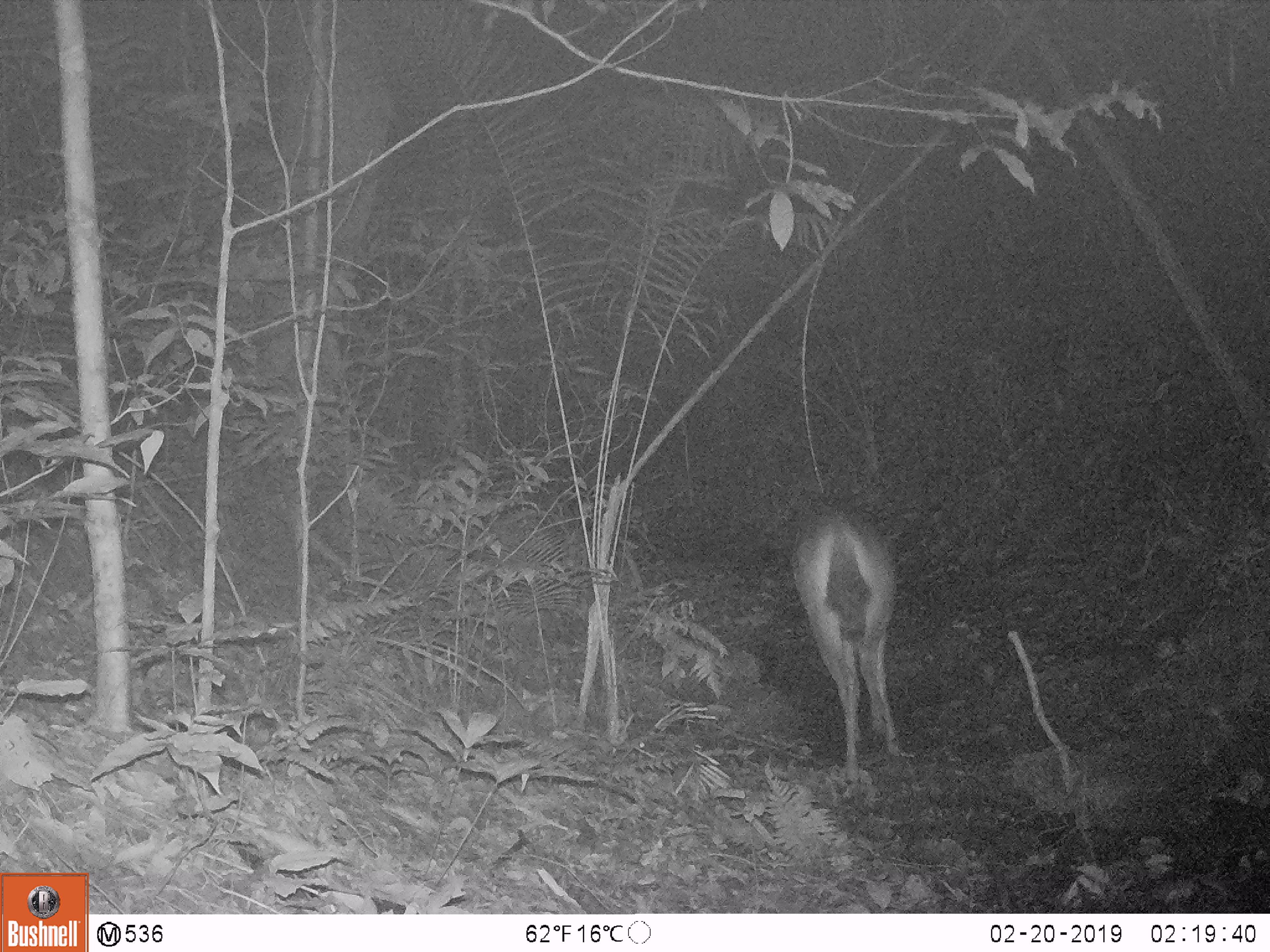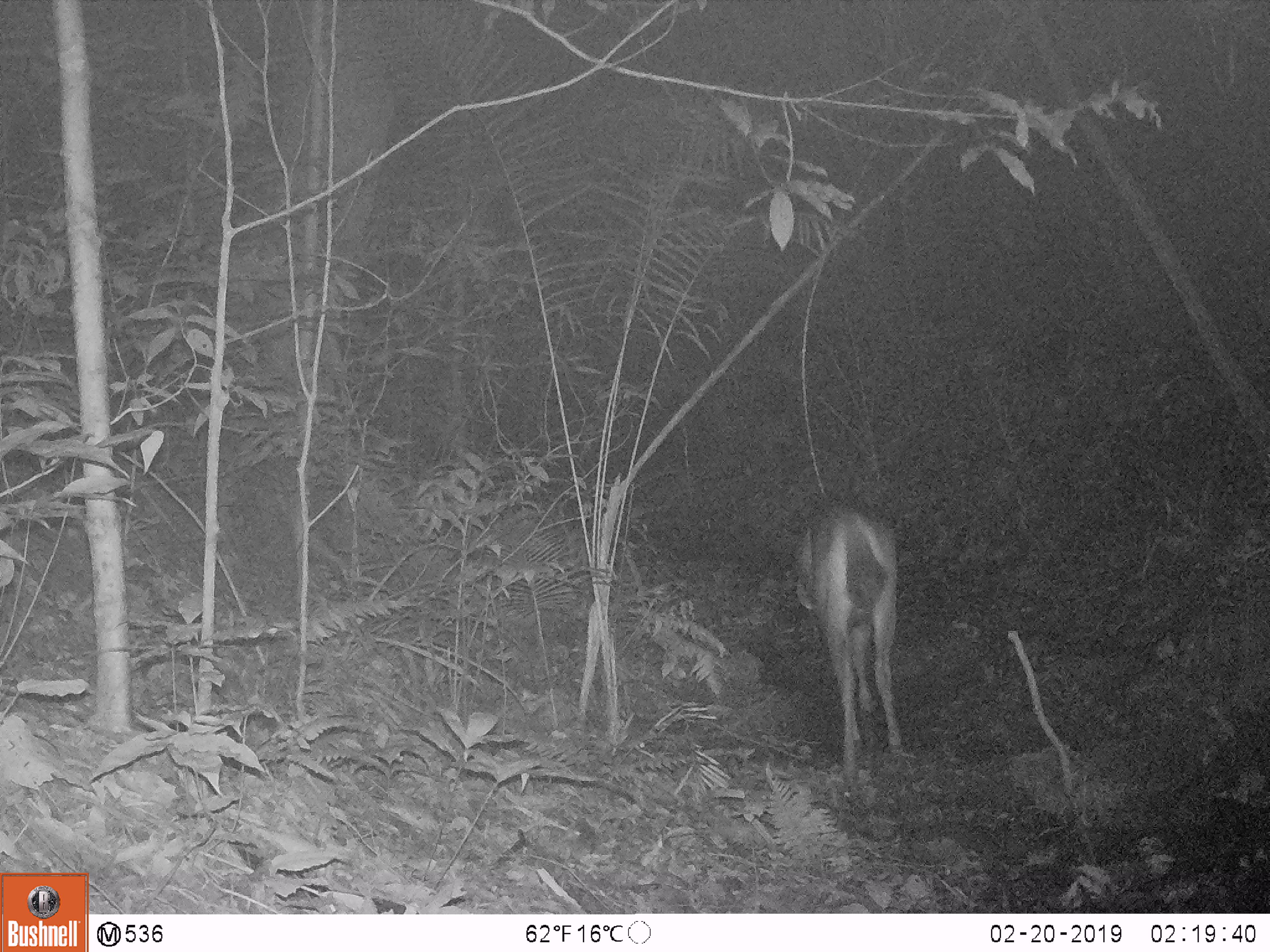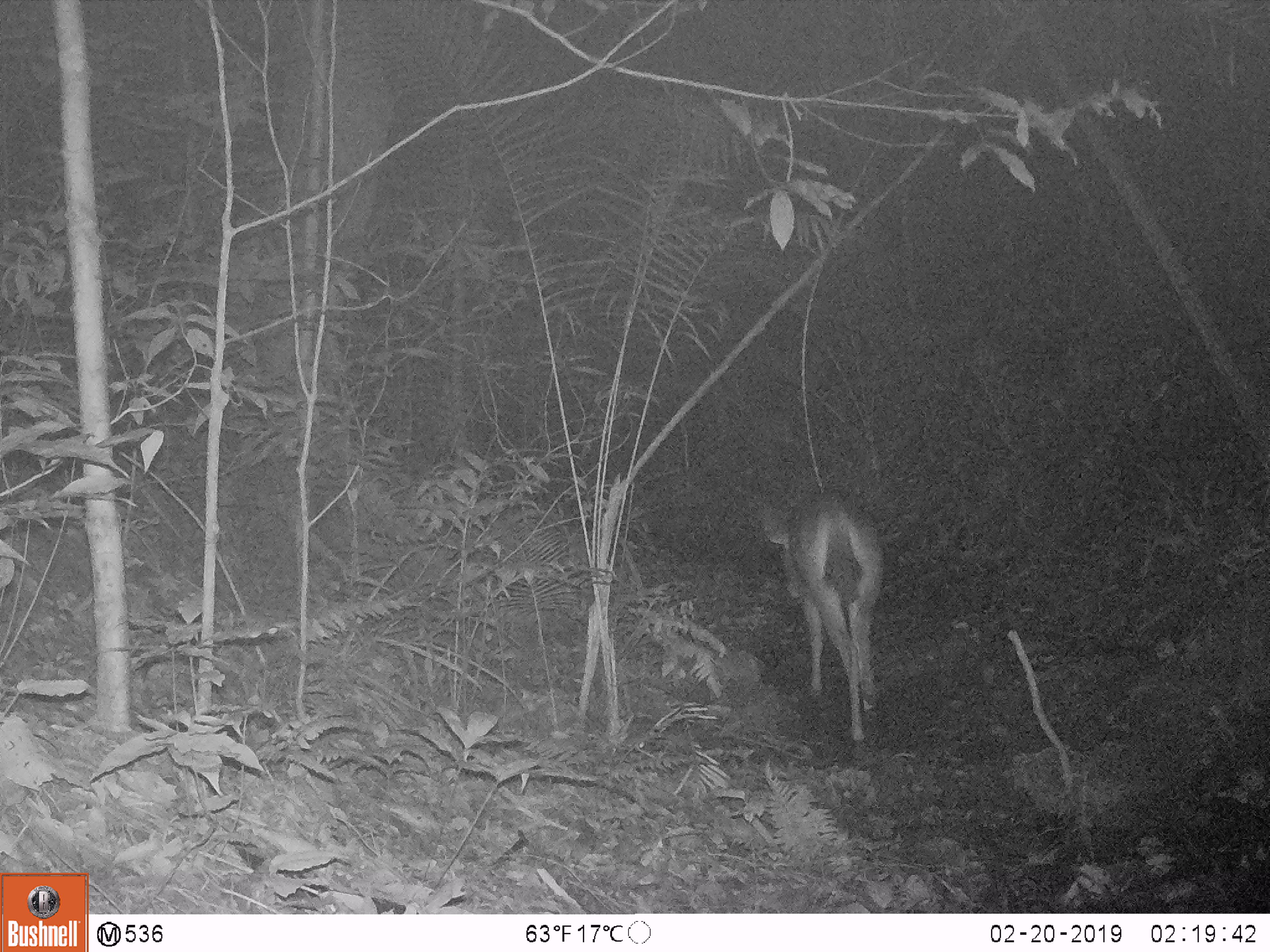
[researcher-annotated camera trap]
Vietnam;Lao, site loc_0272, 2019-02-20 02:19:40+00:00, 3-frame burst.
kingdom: Animalia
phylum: Chordata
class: Mammalia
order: Artiodactyla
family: Cervidae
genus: Rusa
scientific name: Rusa unicolor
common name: sambar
Sambar (Rusa unicolor). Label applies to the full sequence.